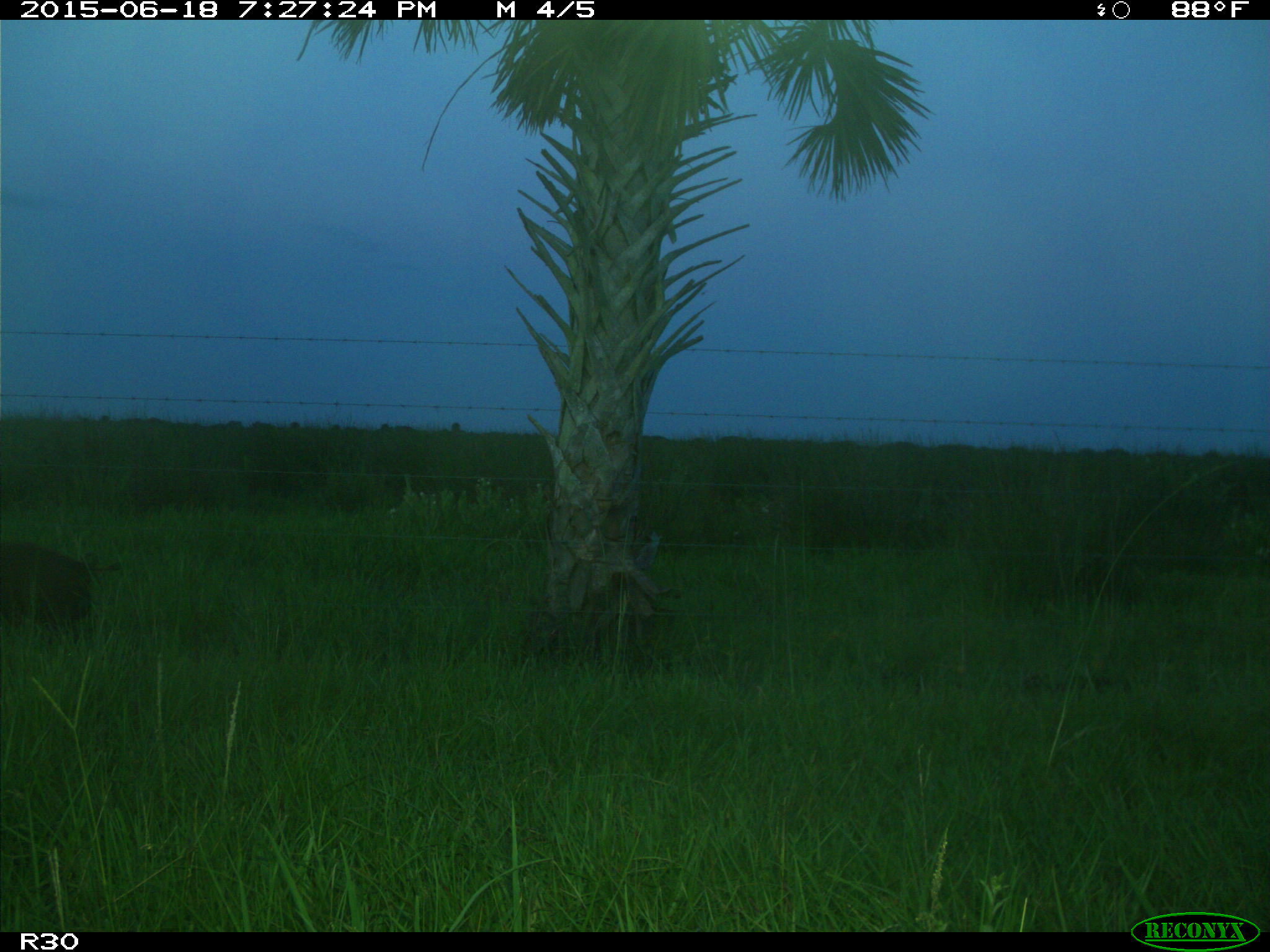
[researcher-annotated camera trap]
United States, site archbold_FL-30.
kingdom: Animalia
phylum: Chordata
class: Mammalia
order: Artiodactyla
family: Suidae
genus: Sus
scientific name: Sus scrofa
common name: wild boar